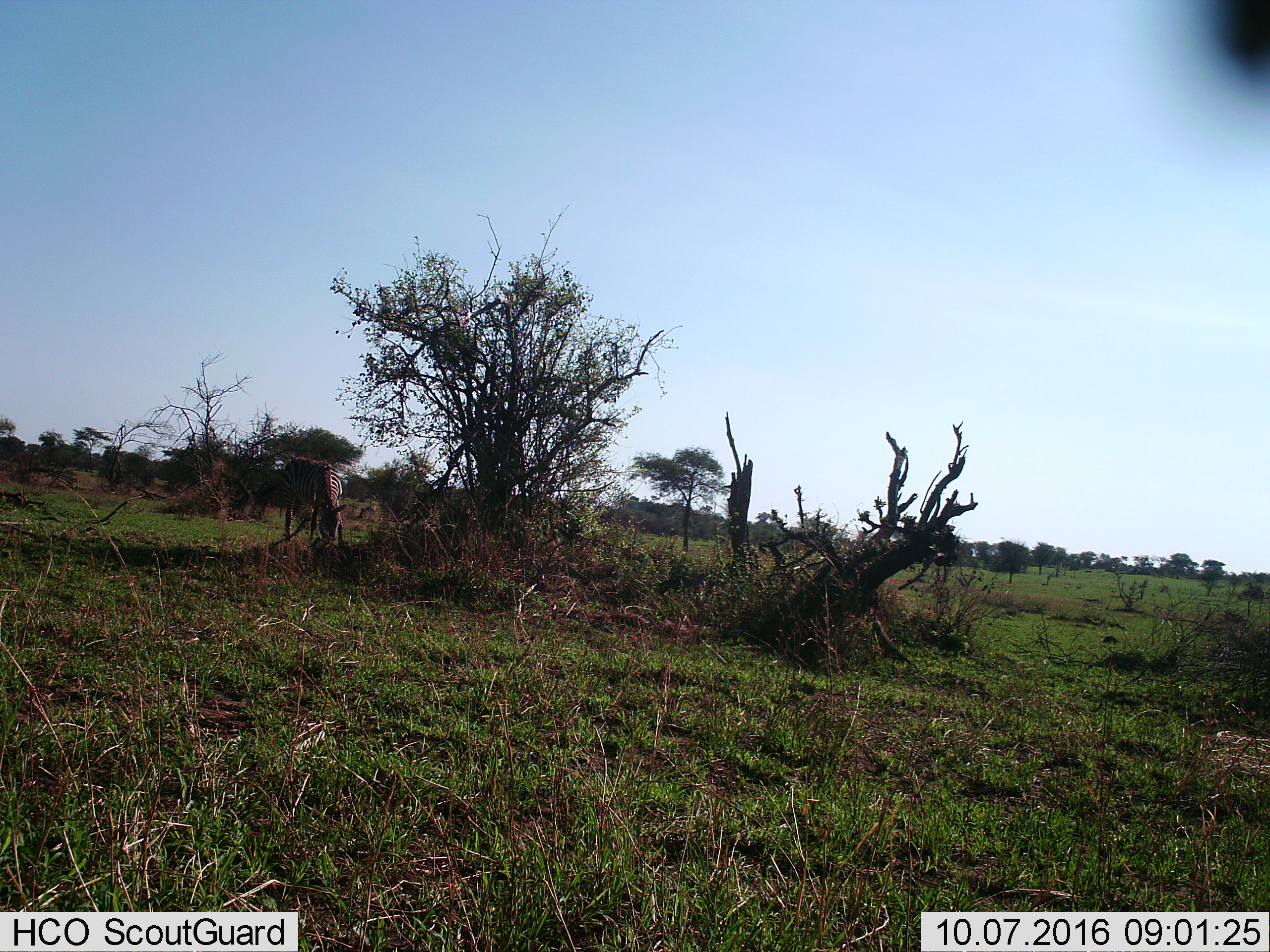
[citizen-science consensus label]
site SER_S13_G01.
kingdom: Animalia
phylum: Chordata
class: Mammalia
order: Perissodactyla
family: Equidae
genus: Equus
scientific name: Equus quagga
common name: plains zebra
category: zebraplains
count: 1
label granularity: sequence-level